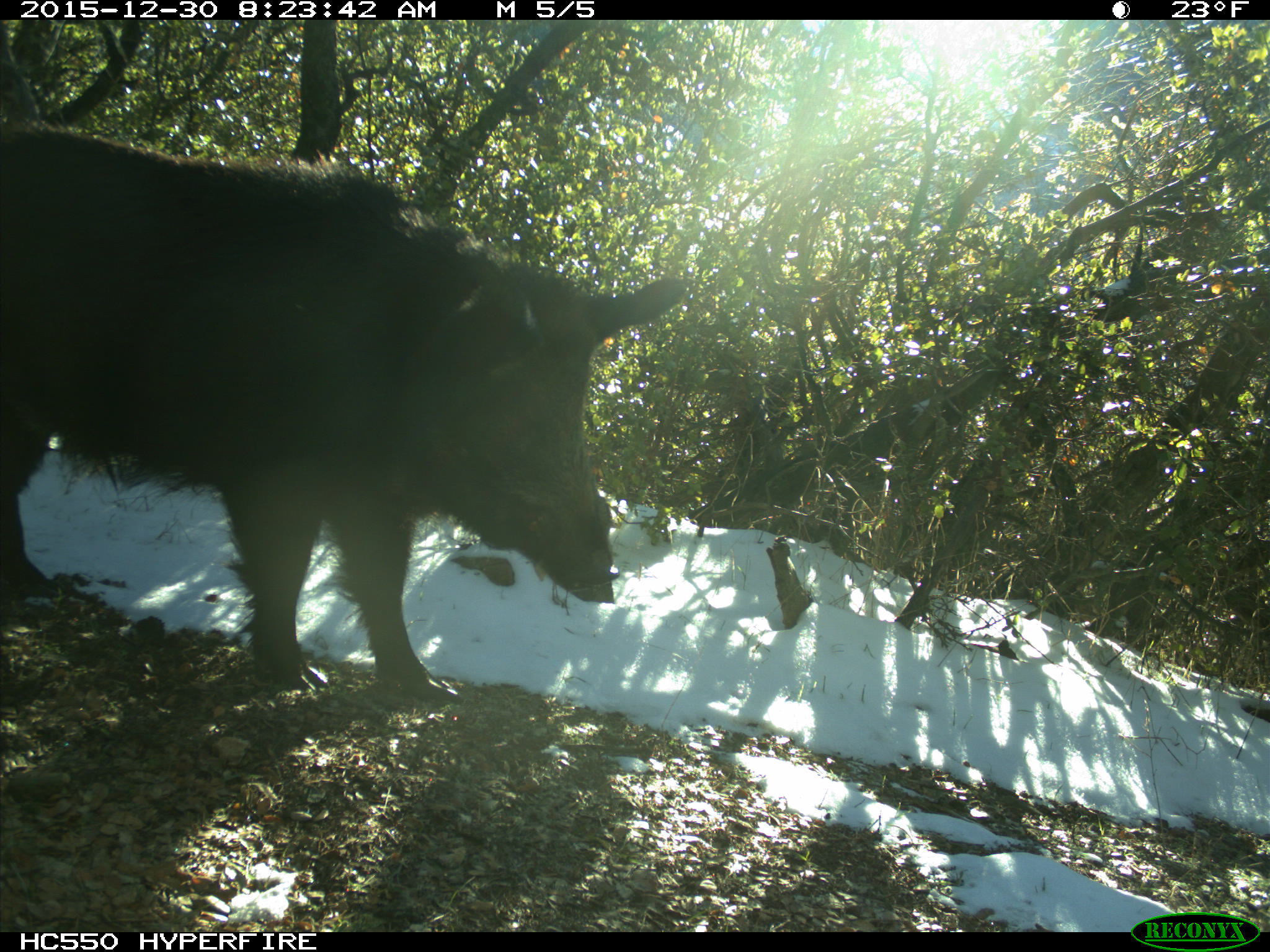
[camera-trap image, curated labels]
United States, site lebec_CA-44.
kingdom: Animalia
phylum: Chordata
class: Mammalia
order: Artiodactyla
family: Suidae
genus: Sus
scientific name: Sus scrofa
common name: wild boar